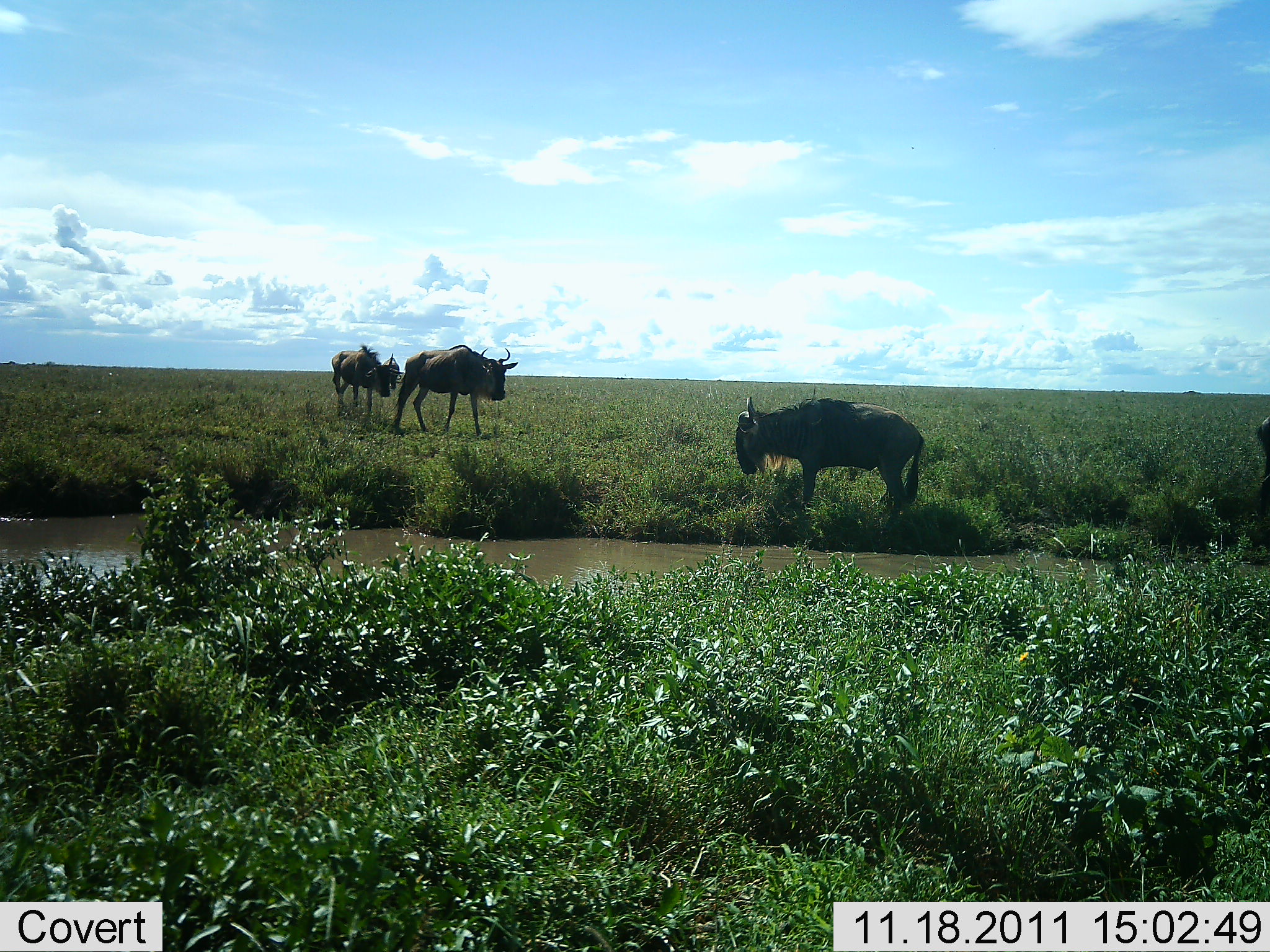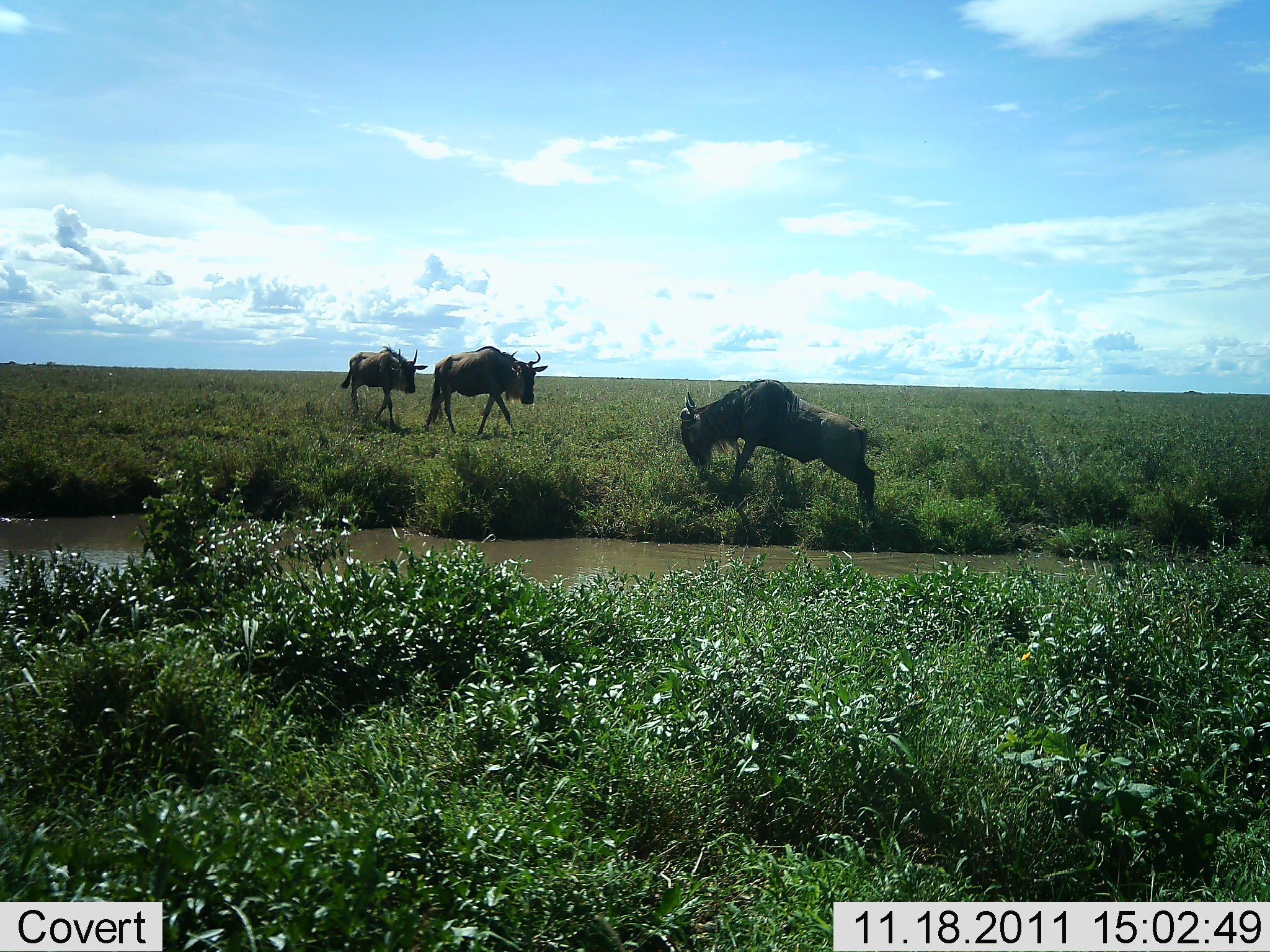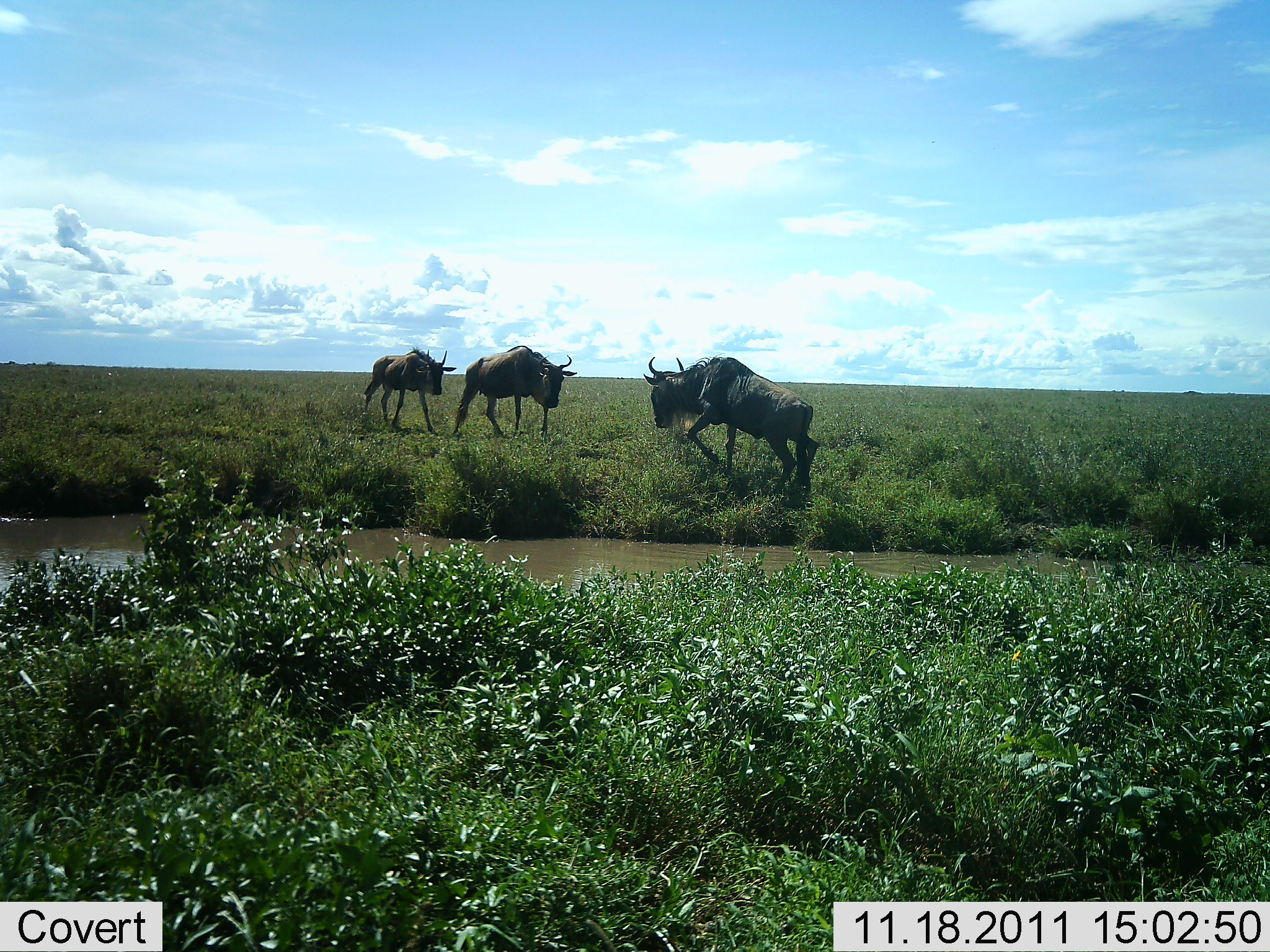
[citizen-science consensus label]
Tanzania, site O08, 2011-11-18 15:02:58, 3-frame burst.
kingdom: Animalia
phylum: Chordata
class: Mammalia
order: Artiodactyla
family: Bovidae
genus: Connochaetes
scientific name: Connochaetes taurinus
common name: blue wildebeest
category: wildebeest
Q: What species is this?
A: Wildebeest (blue wildebeest) (Connochaetes taurinus).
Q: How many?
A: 3.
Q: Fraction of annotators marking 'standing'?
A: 7%.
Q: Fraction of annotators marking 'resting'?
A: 0%.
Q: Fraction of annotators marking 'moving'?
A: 100%.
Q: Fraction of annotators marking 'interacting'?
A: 14%.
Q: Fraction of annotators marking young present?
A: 7%.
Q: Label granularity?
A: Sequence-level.